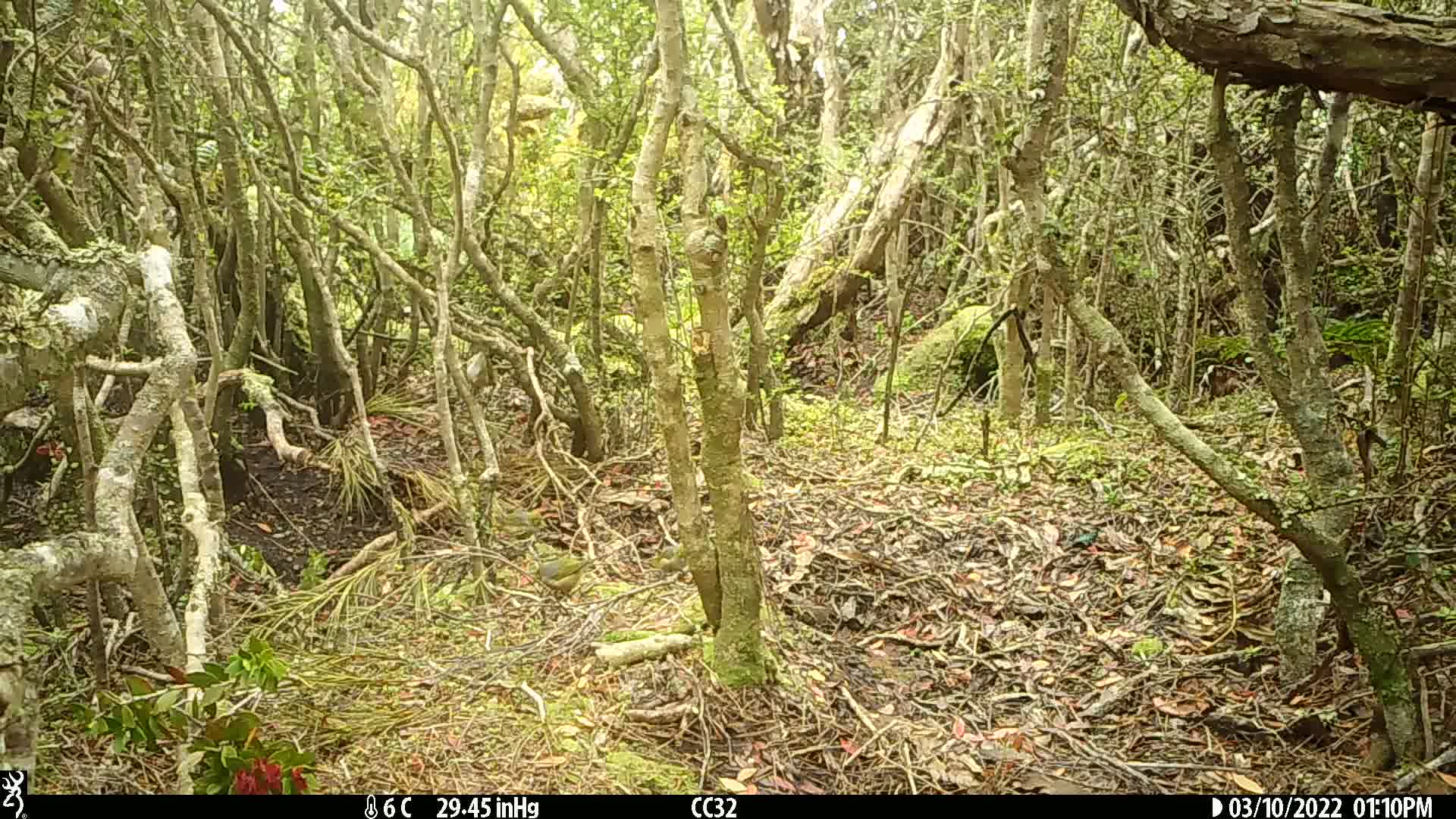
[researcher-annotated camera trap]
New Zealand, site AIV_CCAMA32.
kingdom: Animalia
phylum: Chordata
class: Aves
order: Passeriformes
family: Zosteropidae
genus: Zosterops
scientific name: Zosterops lateralis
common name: silvereye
Silvereye (Zosterops lateralis).